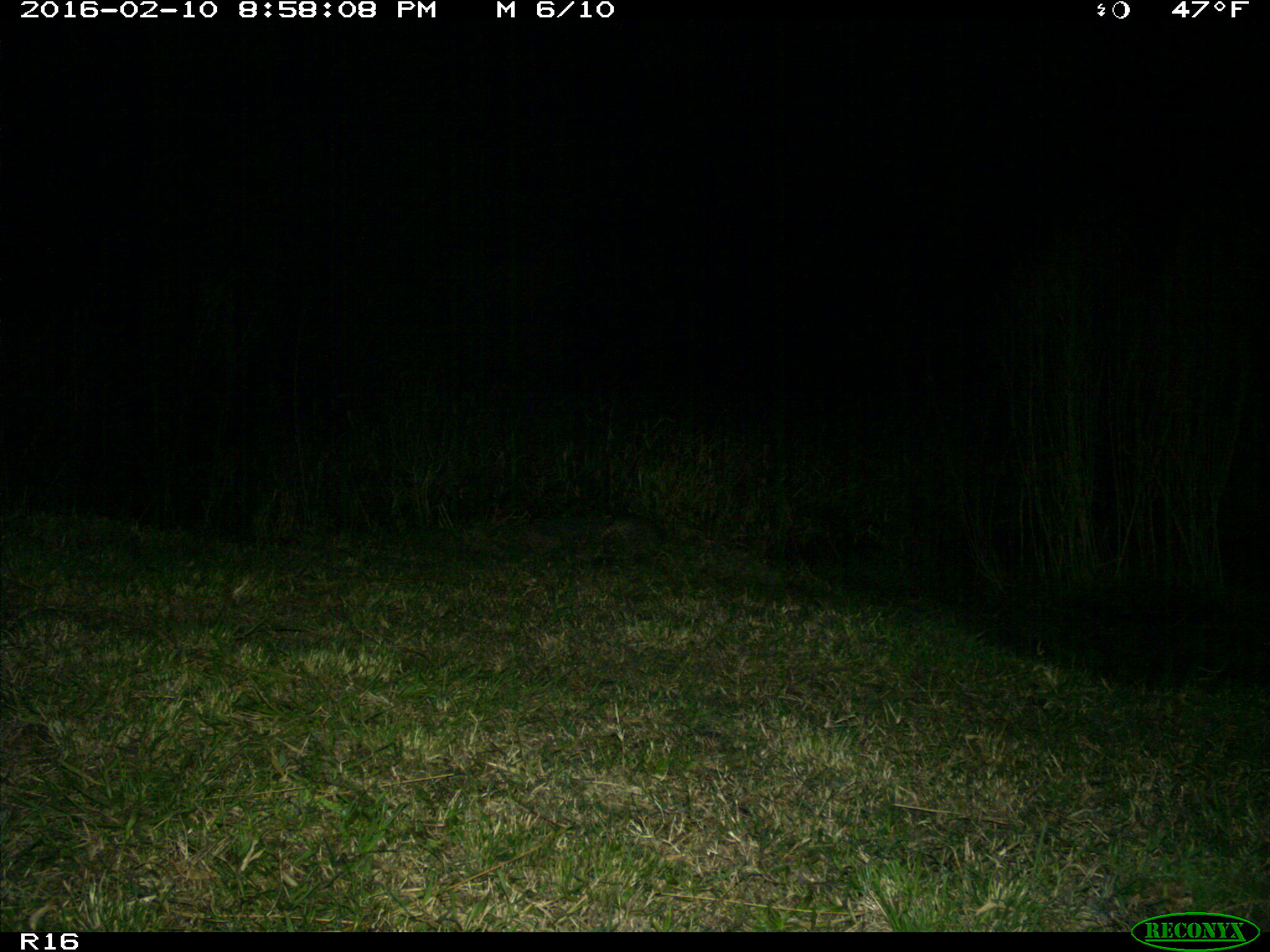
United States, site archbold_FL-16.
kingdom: Animalia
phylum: Chordata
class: Mammalia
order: Cingulata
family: Dasypodidae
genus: Dasypus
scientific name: Dasypus novemcinctus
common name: nine-banded armadillo